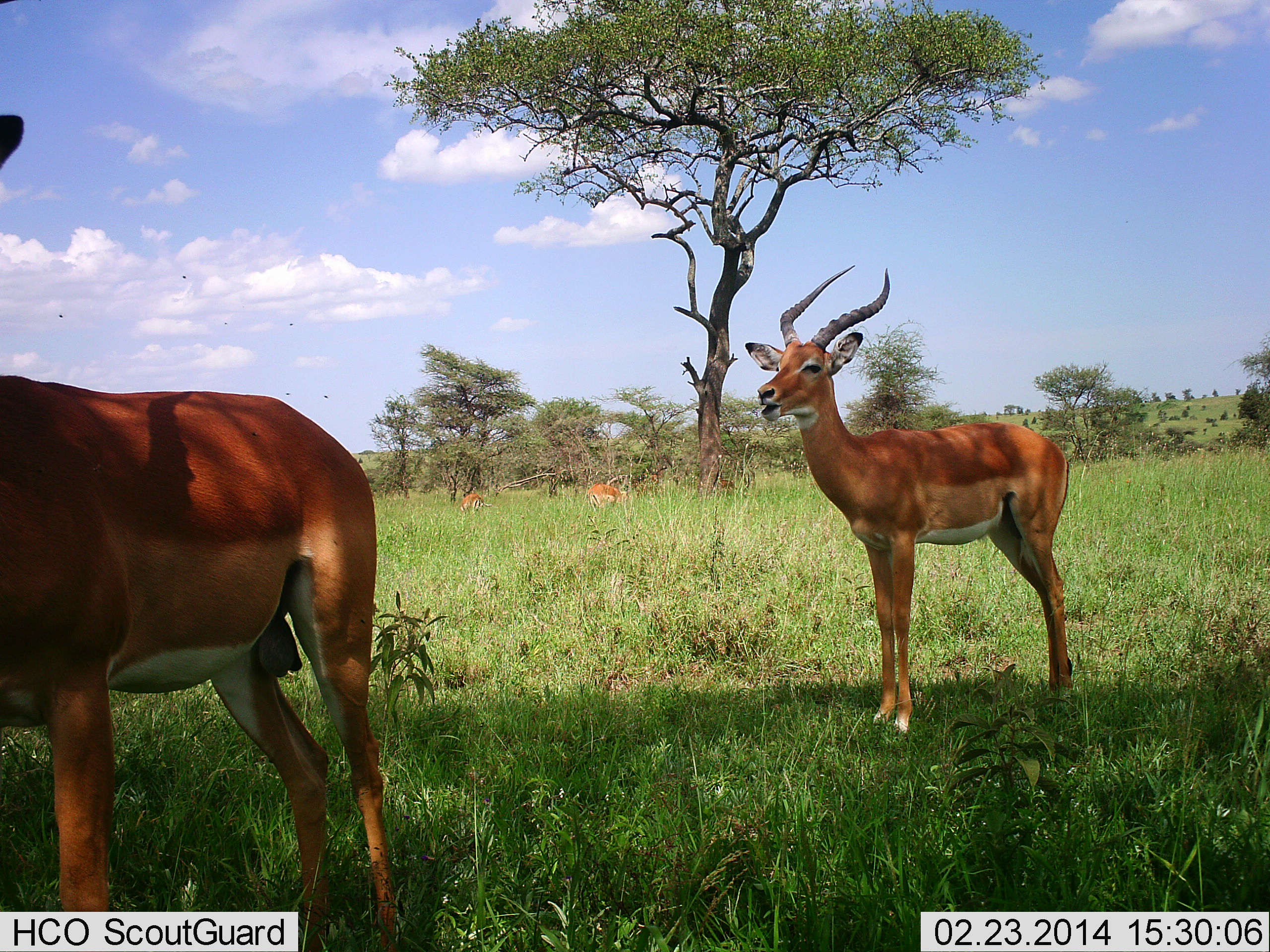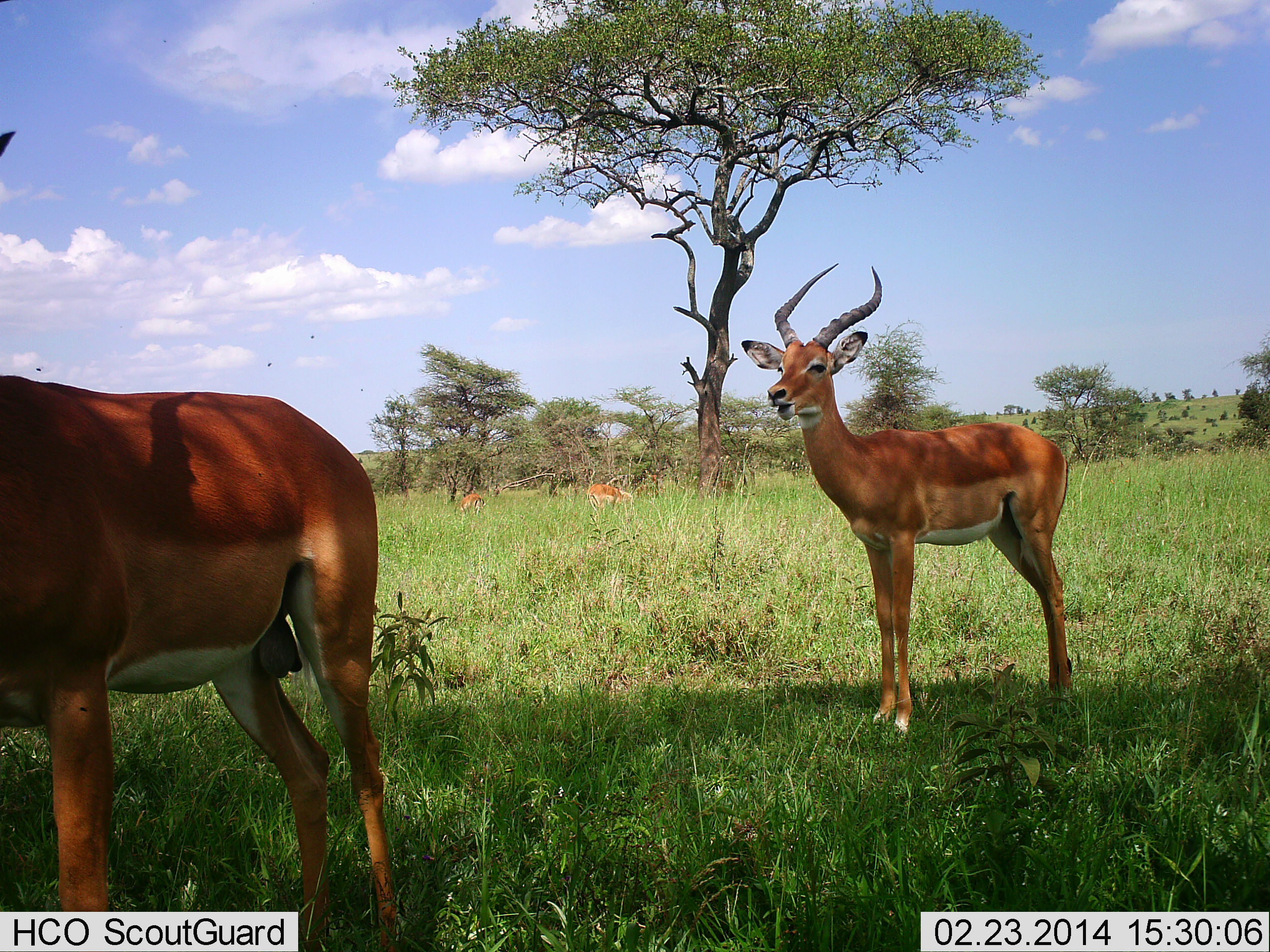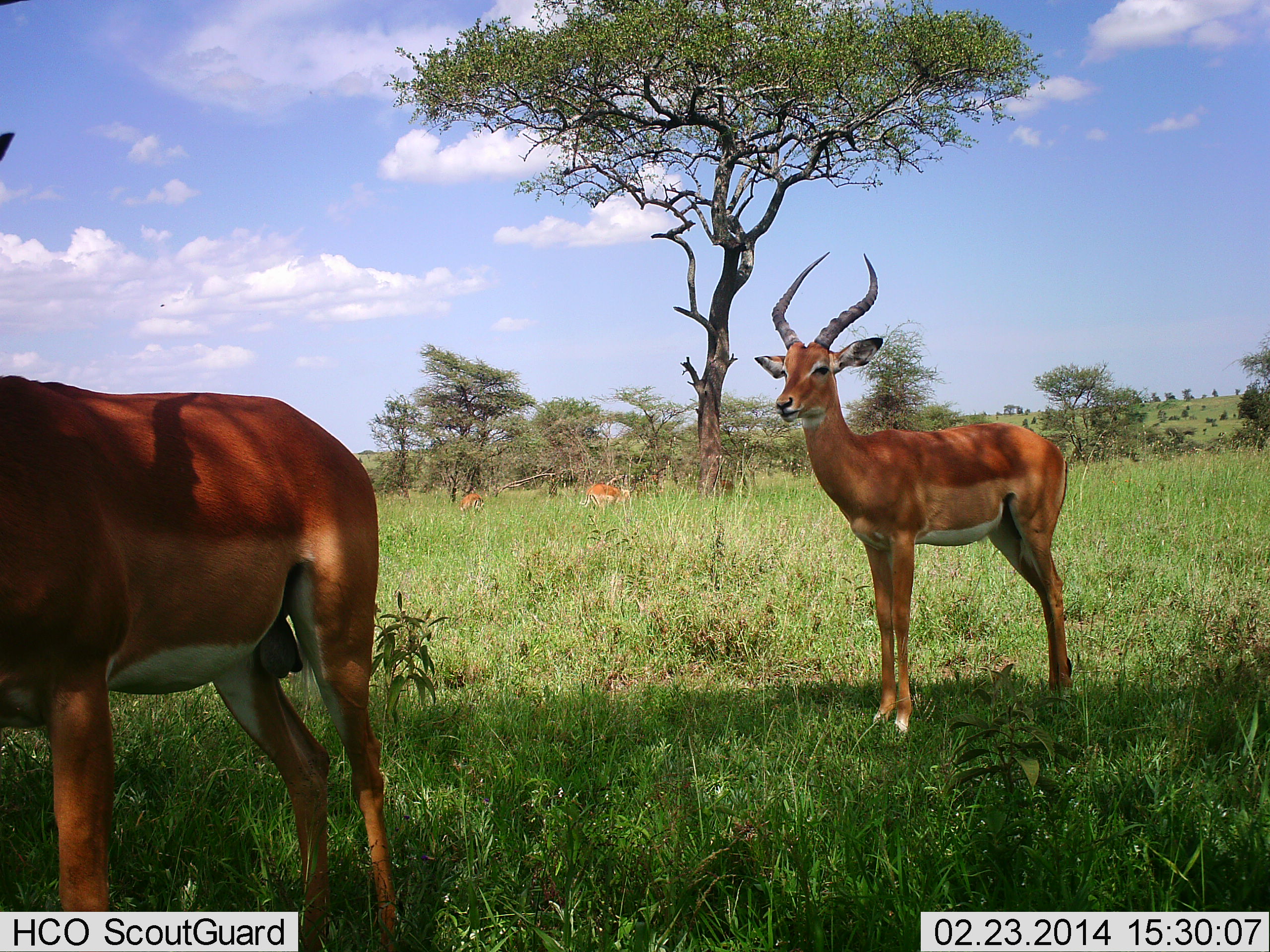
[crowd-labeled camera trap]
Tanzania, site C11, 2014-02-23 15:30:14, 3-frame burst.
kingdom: Animalia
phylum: Chordata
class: Mammalia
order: Artiodactyla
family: Bovidae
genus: Aepyceros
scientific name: Aepyceros melampus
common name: impala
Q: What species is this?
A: Impala (Aepyceros melampus).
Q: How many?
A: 4.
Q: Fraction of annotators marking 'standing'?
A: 91%.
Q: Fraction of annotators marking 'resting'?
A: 9%.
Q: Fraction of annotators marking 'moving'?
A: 0%.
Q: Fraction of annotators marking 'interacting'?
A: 0%.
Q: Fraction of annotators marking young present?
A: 0%.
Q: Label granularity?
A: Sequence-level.